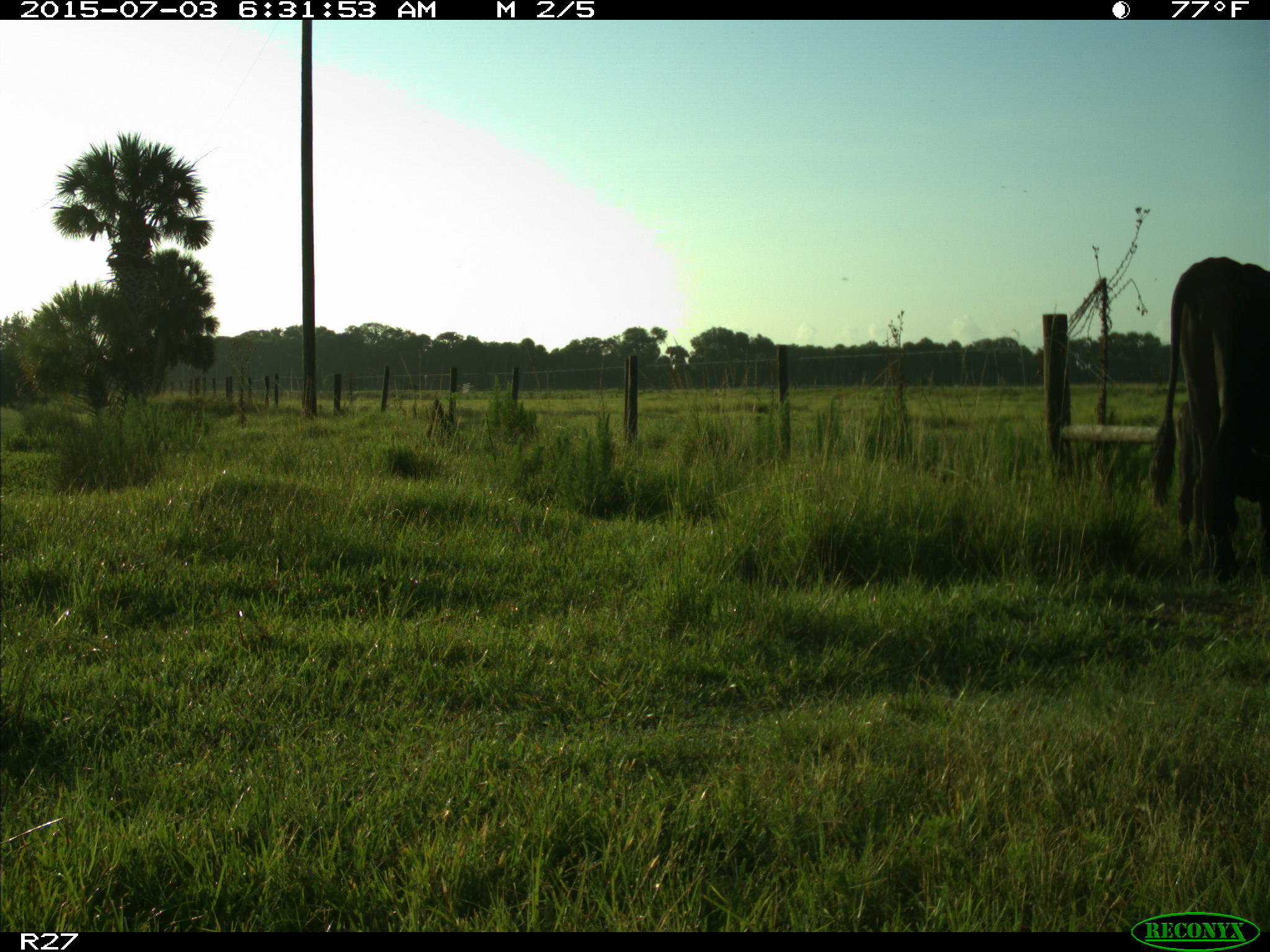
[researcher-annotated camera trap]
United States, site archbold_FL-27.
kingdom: Animalia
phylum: Chordata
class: Mammalia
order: Artiodactyla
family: Bovidae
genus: Bos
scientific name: Bos taurus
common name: domestic cow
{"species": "Bos taurus (domestic cow)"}